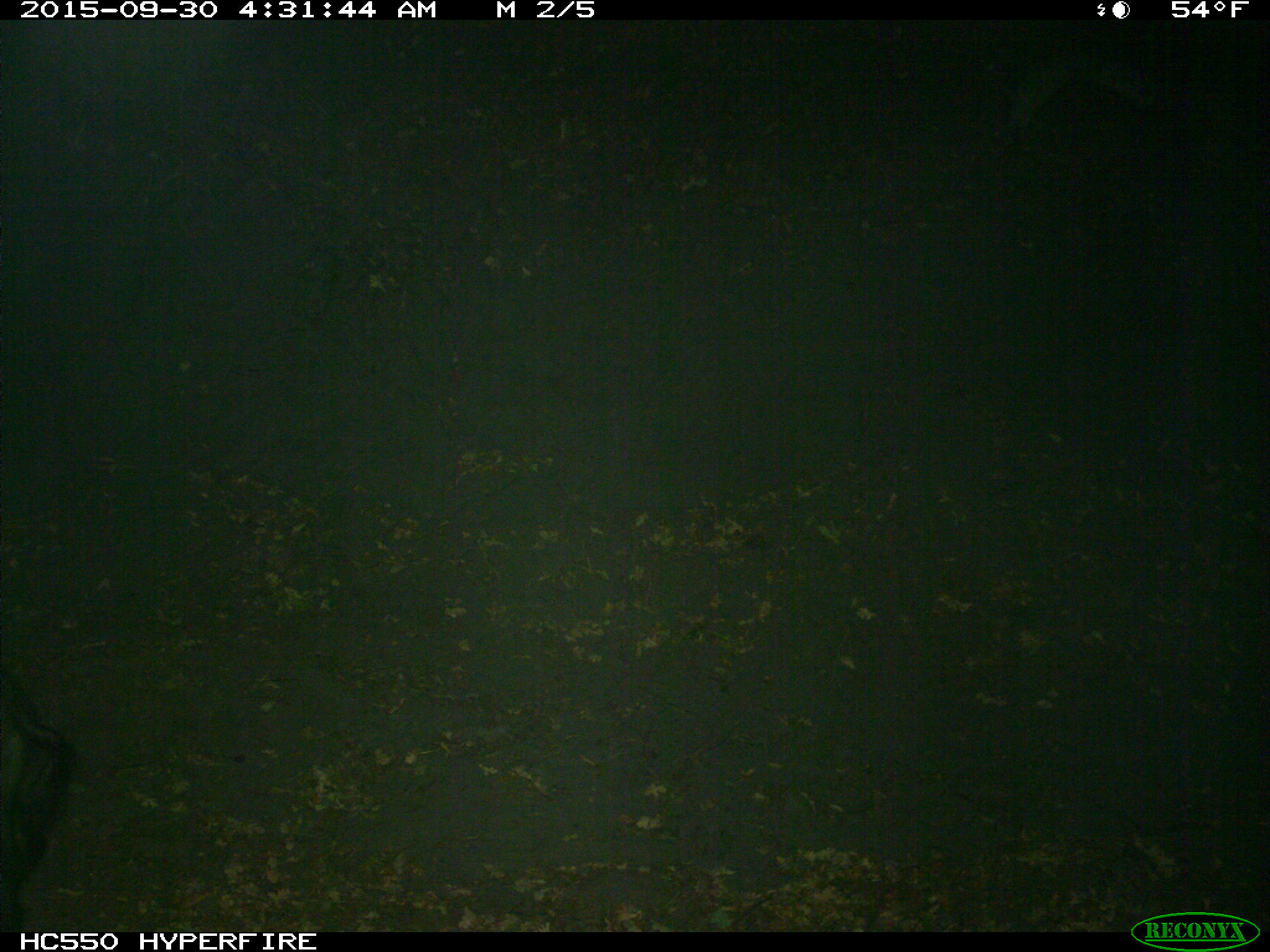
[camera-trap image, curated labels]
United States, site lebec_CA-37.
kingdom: Animalia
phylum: Chordata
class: Mammalia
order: Artiodactyla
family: Suidae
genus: Sus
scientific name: Sus scrofa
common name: wild boar